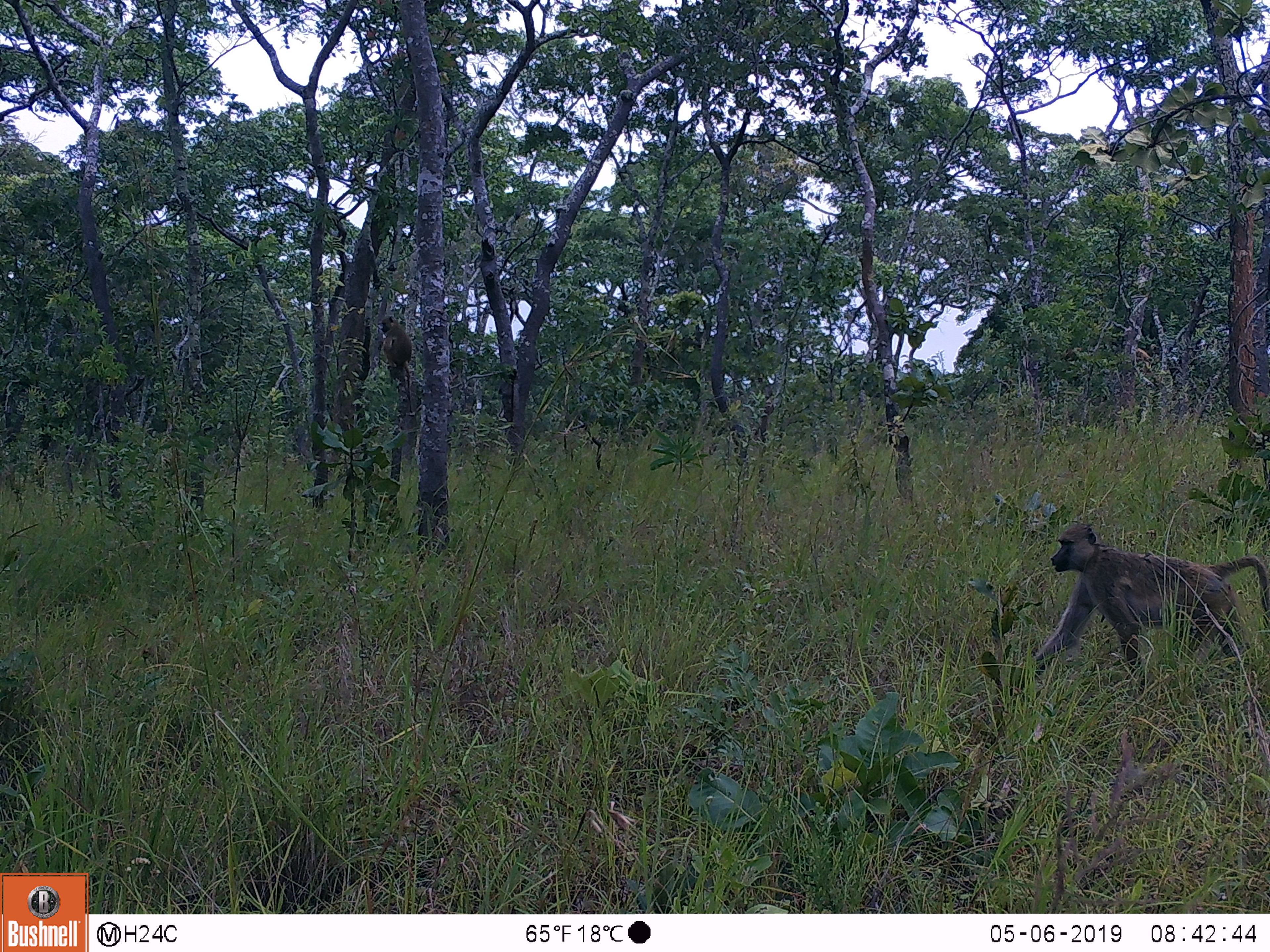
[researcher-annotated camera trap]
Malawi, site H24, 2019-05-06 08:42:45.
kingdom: Animalia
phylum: Chordata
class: Mammalia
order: Primates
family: Cercopithecidae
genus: Papio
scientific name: Papio cynocephalus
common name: yellow baboon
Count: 2.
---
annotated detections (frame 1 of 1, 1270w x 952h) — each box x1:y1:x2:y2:
yellow baboon: 1030:522:1265:675; 373:311:411:414